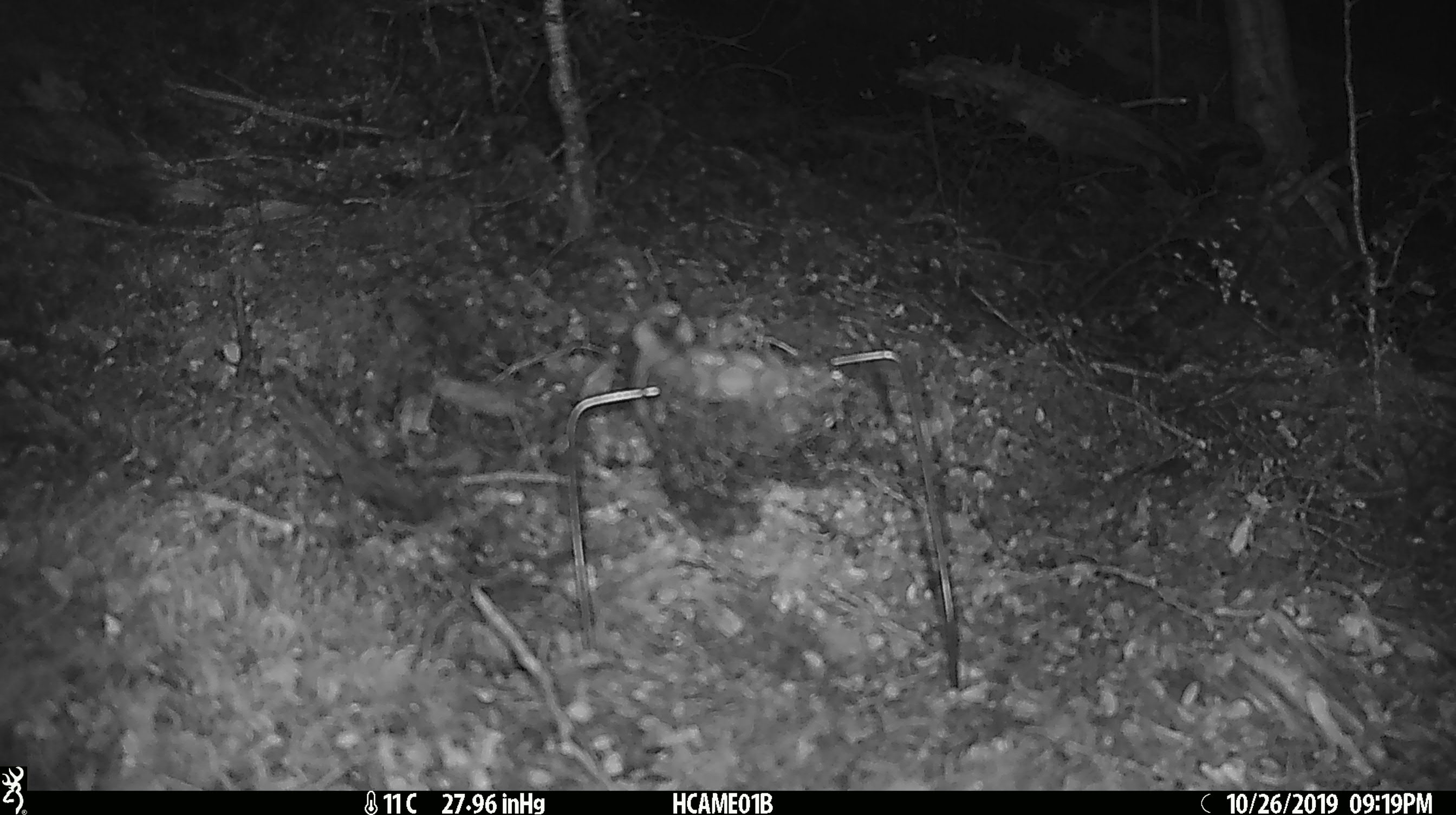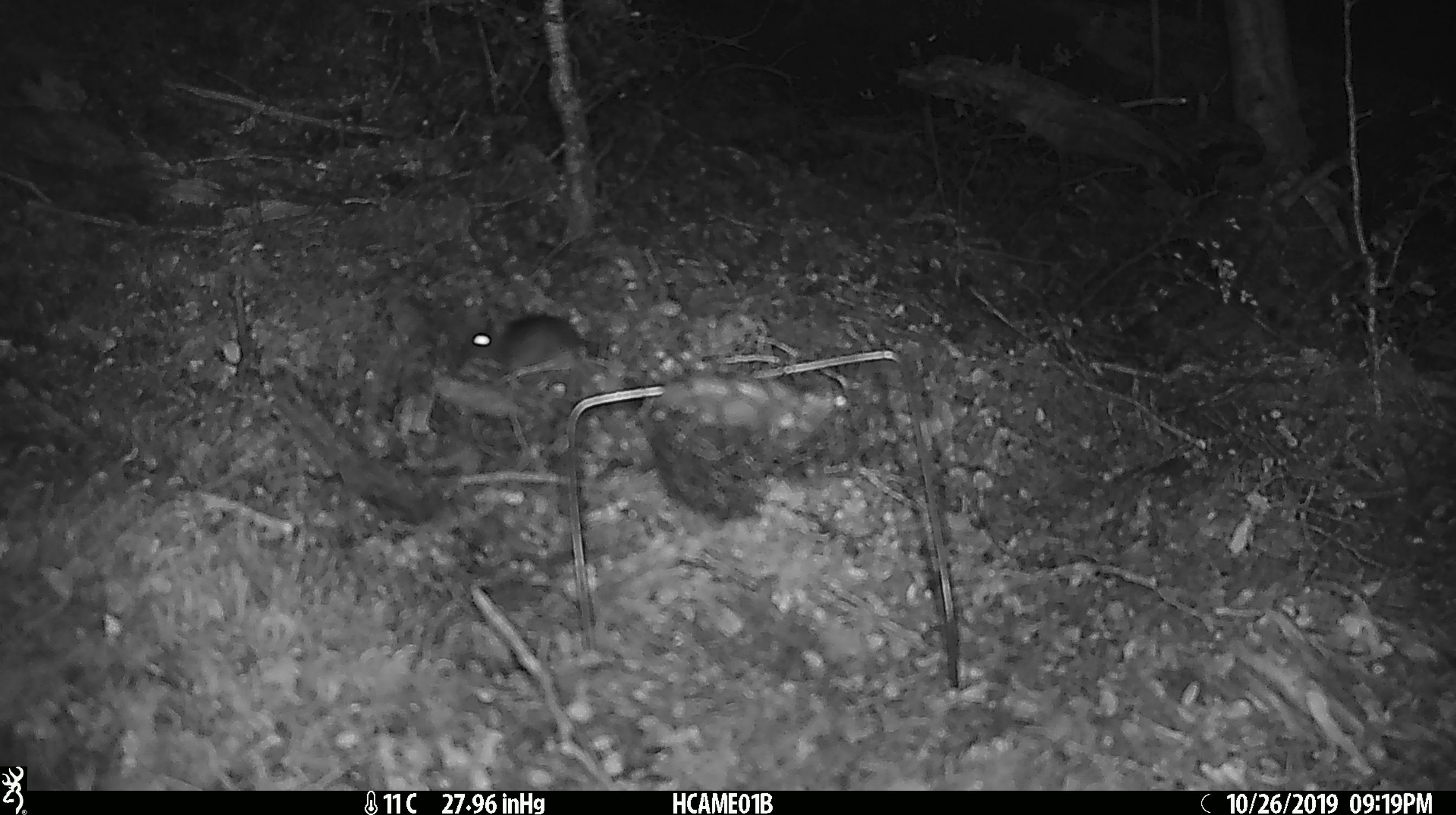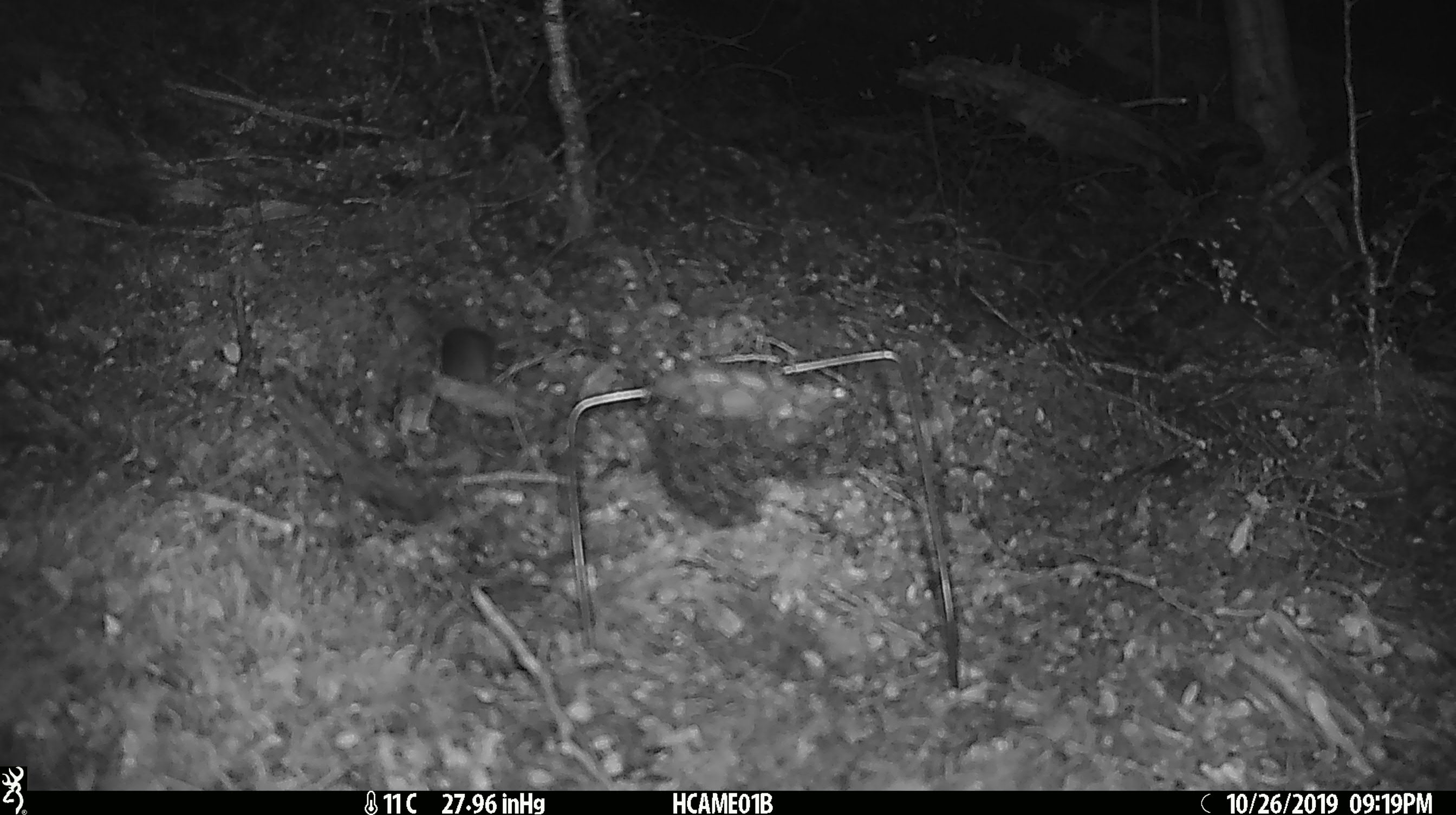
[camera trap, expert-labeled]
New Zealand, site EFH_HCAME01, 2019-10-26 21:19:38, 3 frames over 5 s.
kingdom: Animalia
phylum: Chordata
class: Mammalia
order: Rodentia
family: Muridae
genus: Mus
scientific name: Mus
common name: mouse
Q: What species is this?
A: Mouse (Mus).